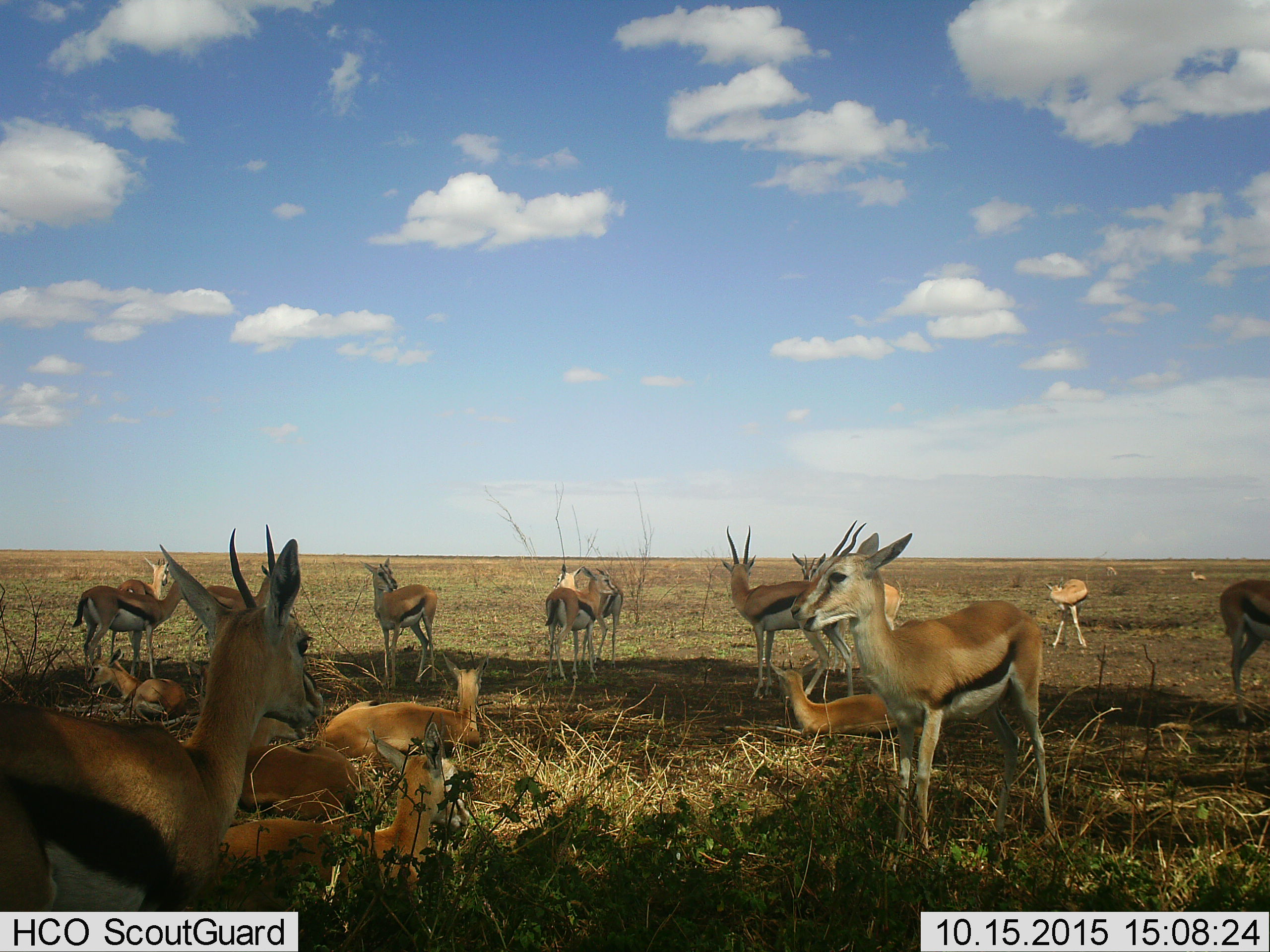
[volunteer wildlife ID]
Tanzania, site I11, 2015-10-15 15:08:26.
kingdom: Animalia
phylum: Chordata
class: Mammalia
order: Artiodactyla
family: Bovidae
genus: Eudorcas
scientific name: Eudorcas thomsonii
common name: thomson's gazelle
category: gazellethomsons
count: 11-50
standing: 78%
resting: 100%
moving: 0%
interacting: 0%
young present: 22%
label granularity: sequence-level